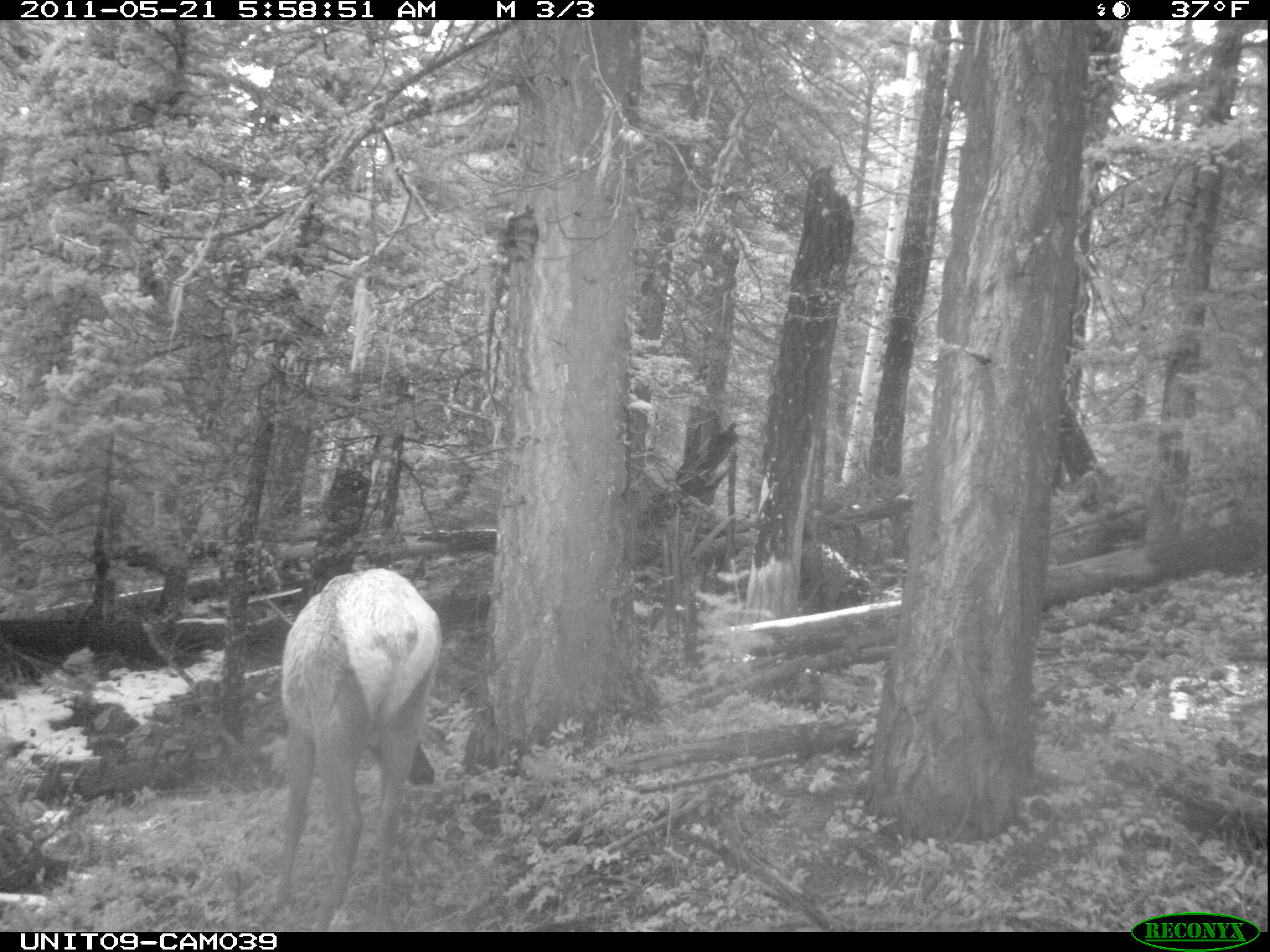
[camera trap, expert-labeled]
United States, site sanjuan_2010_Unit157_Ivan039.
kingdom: Animalia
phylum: Chordata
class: Mammalia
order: Artiodactyla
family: Cervidae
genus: Cervus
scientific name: Cervus elaphus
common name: red deer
Cervus elaphus (red deer).